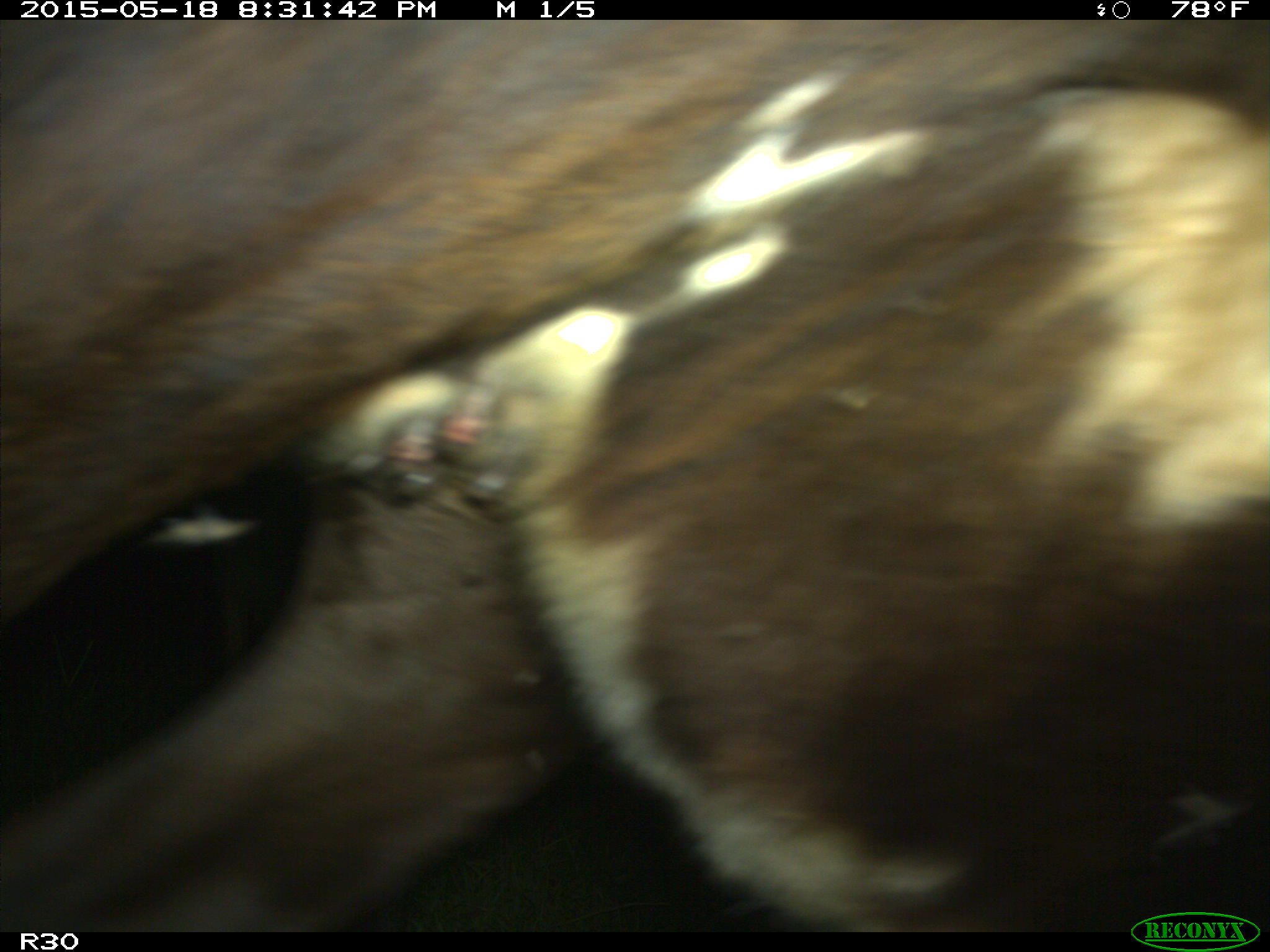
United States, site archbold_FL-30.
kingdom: Animalia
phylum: Chordata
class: Mammalia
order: Artiodactyla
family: Bovidae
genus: Bos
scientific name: Bos taurus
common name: domestic cow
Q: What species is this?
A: Bos taurus (domestic cow).